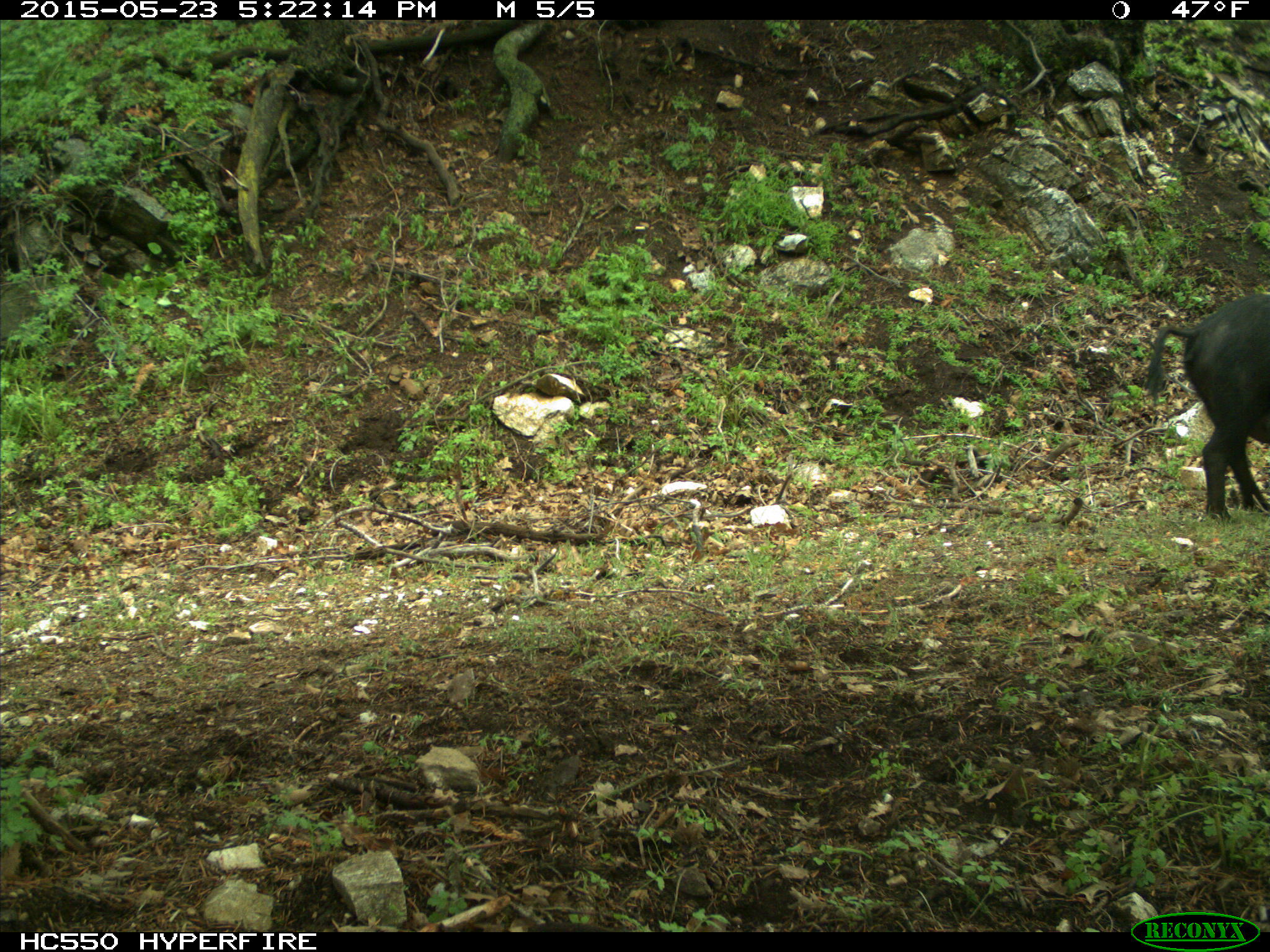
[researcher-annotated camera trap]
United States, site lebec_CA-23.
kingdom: Animalia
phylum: Chordata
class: Mammalia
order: Artiodactyla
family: Suidae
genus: Sus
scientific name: Sus scrofa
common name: wild boar